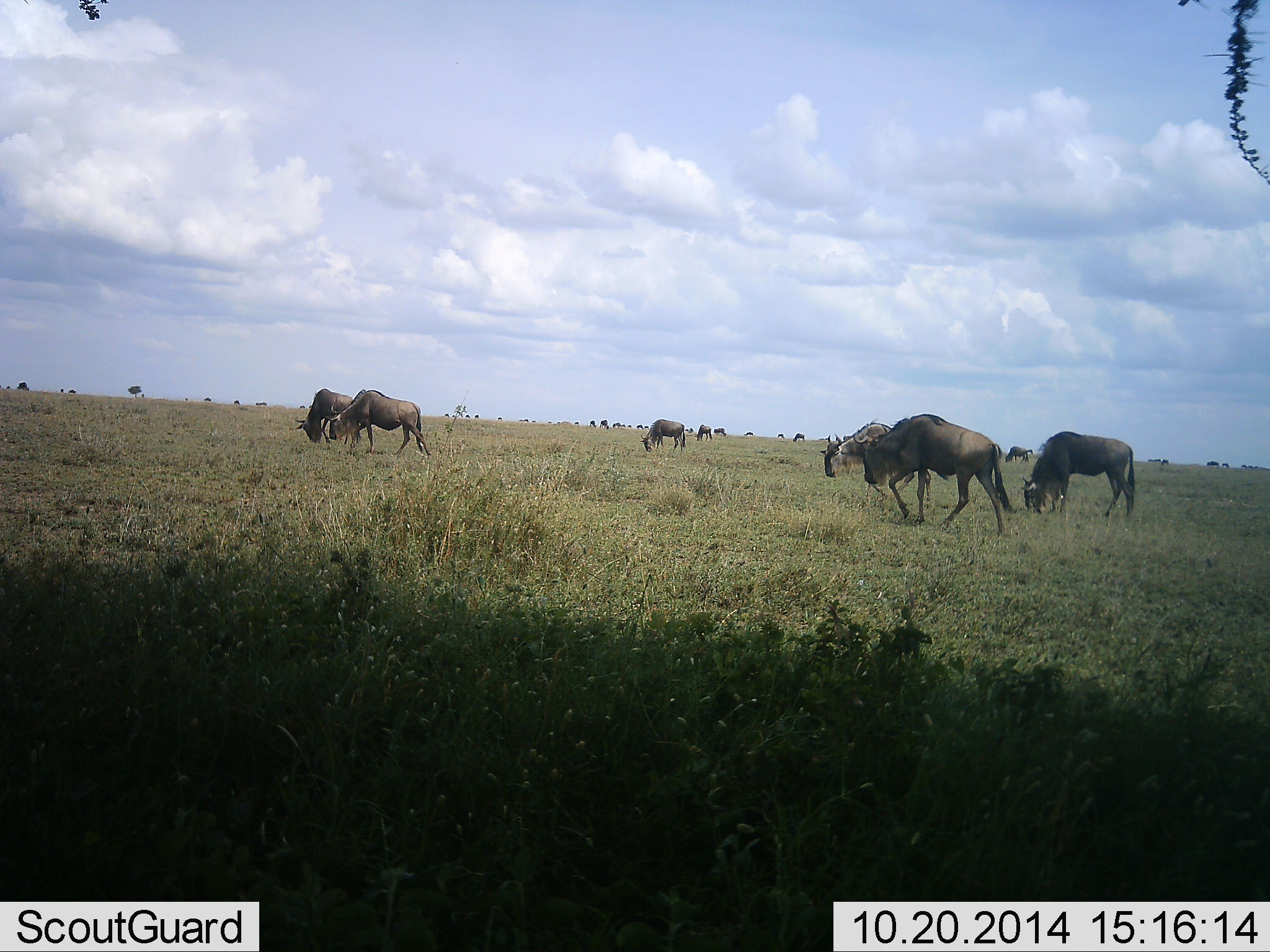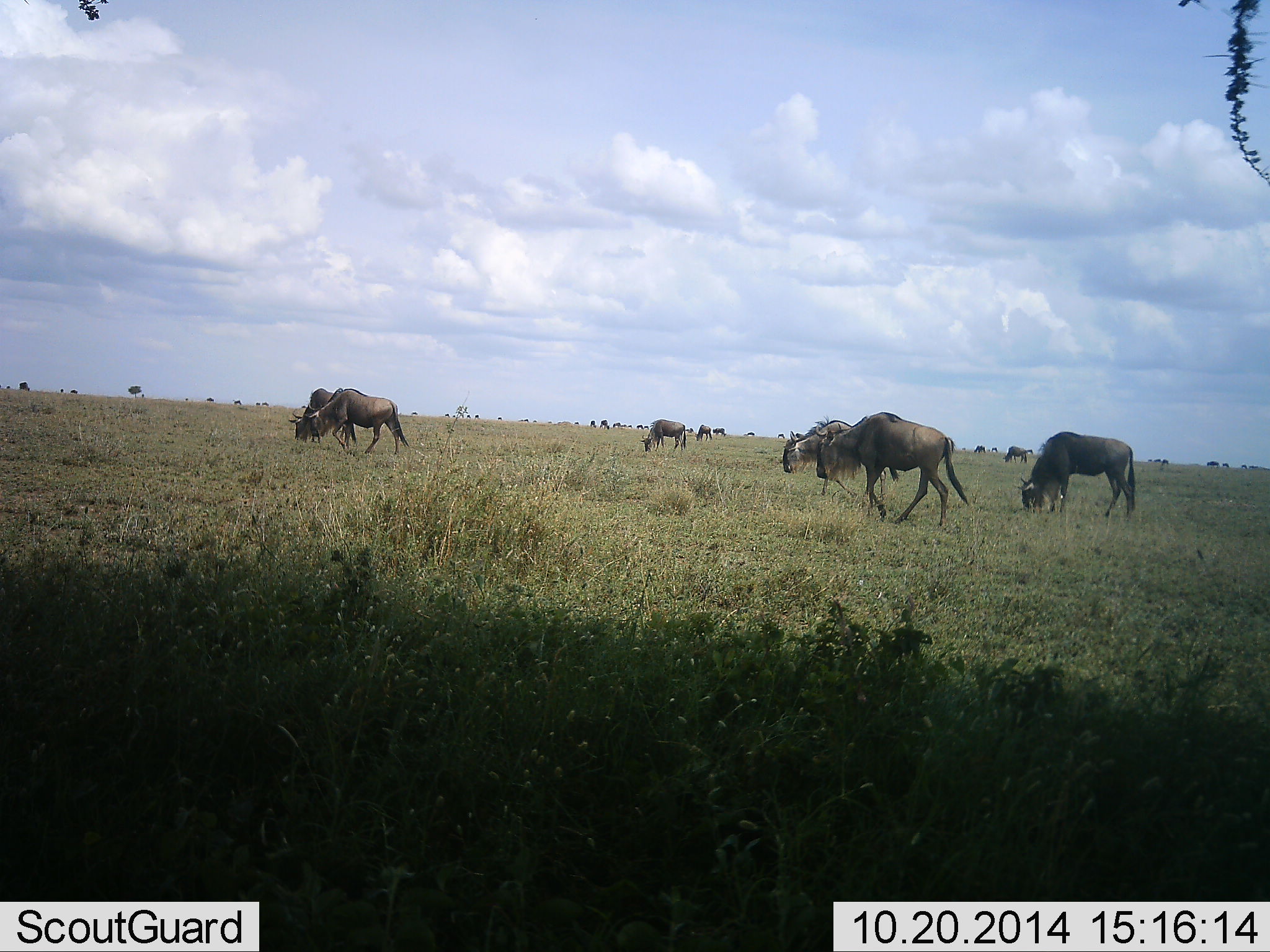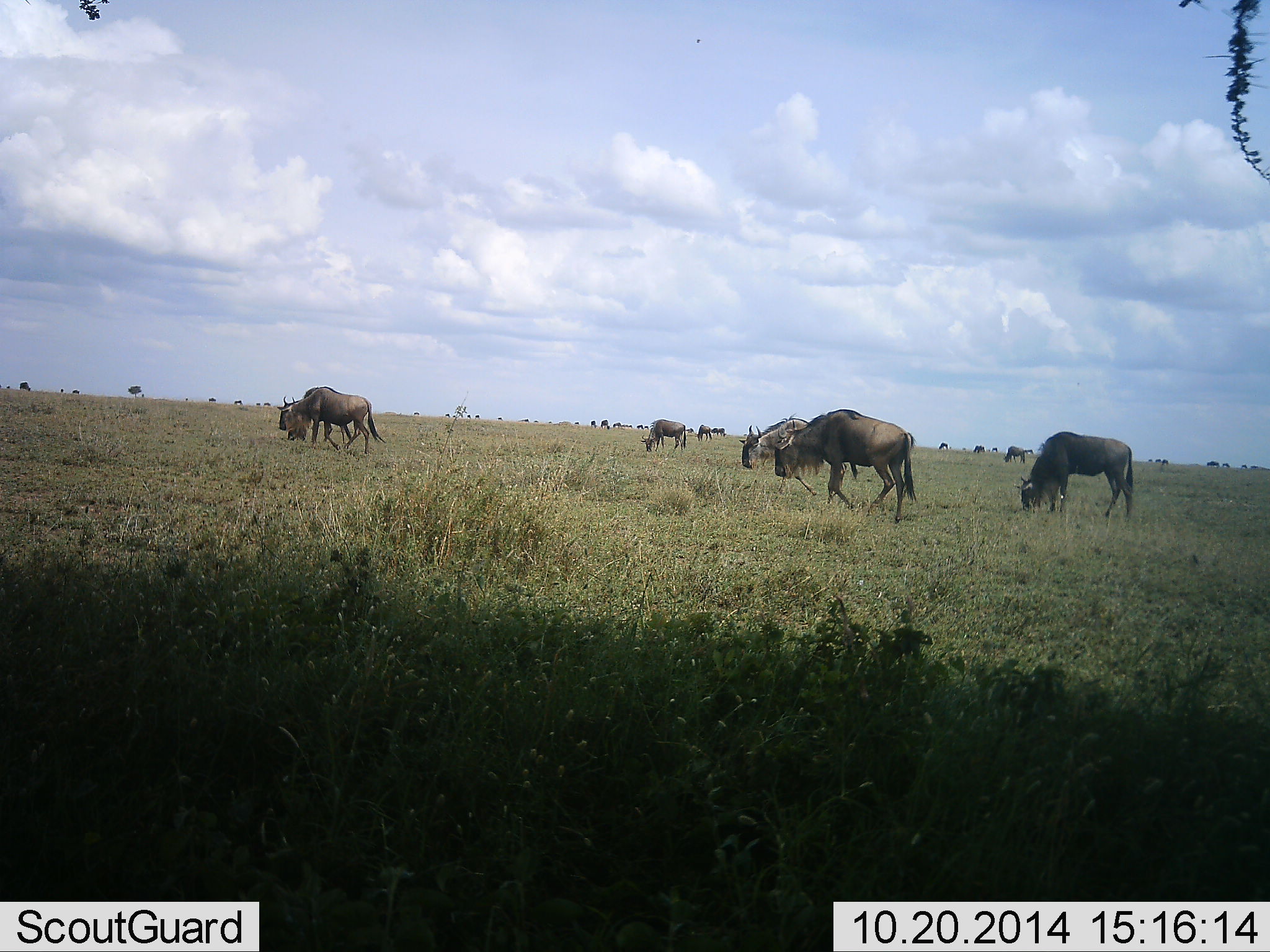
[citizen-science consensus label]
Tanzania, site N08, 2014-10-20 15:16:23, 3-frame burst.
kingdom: Animalia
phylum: Chordata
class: Mammalia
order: Artiodactyla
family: Bovidae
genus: Connochaetes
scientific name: Connochaetes taurinus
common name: blue wildebeest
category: wildebeest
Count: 11-50.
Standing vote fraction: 10%.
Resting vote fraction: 0%.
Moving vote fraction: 60%.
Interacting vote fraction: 0%.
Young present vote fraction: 0%.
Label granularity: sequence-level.